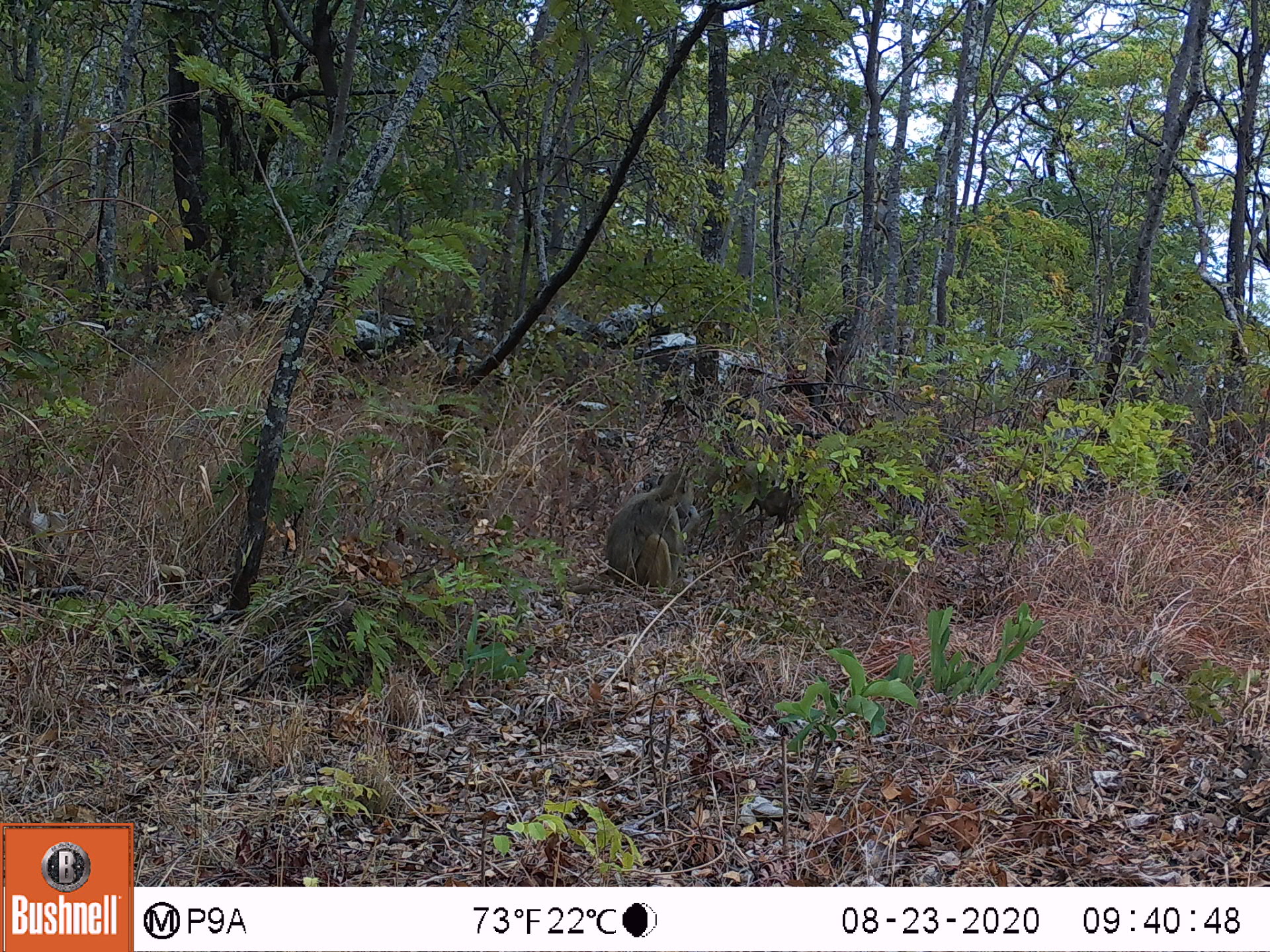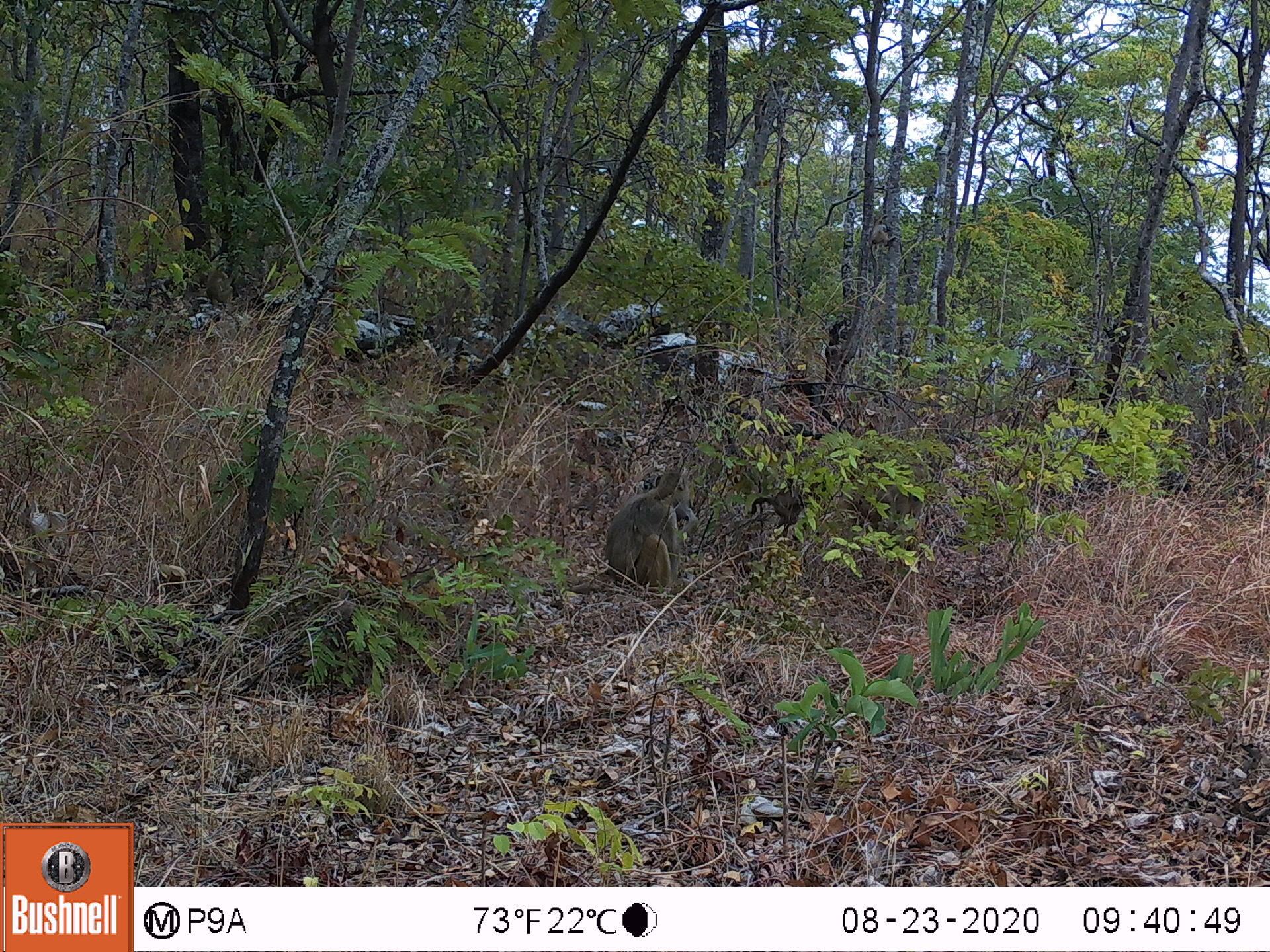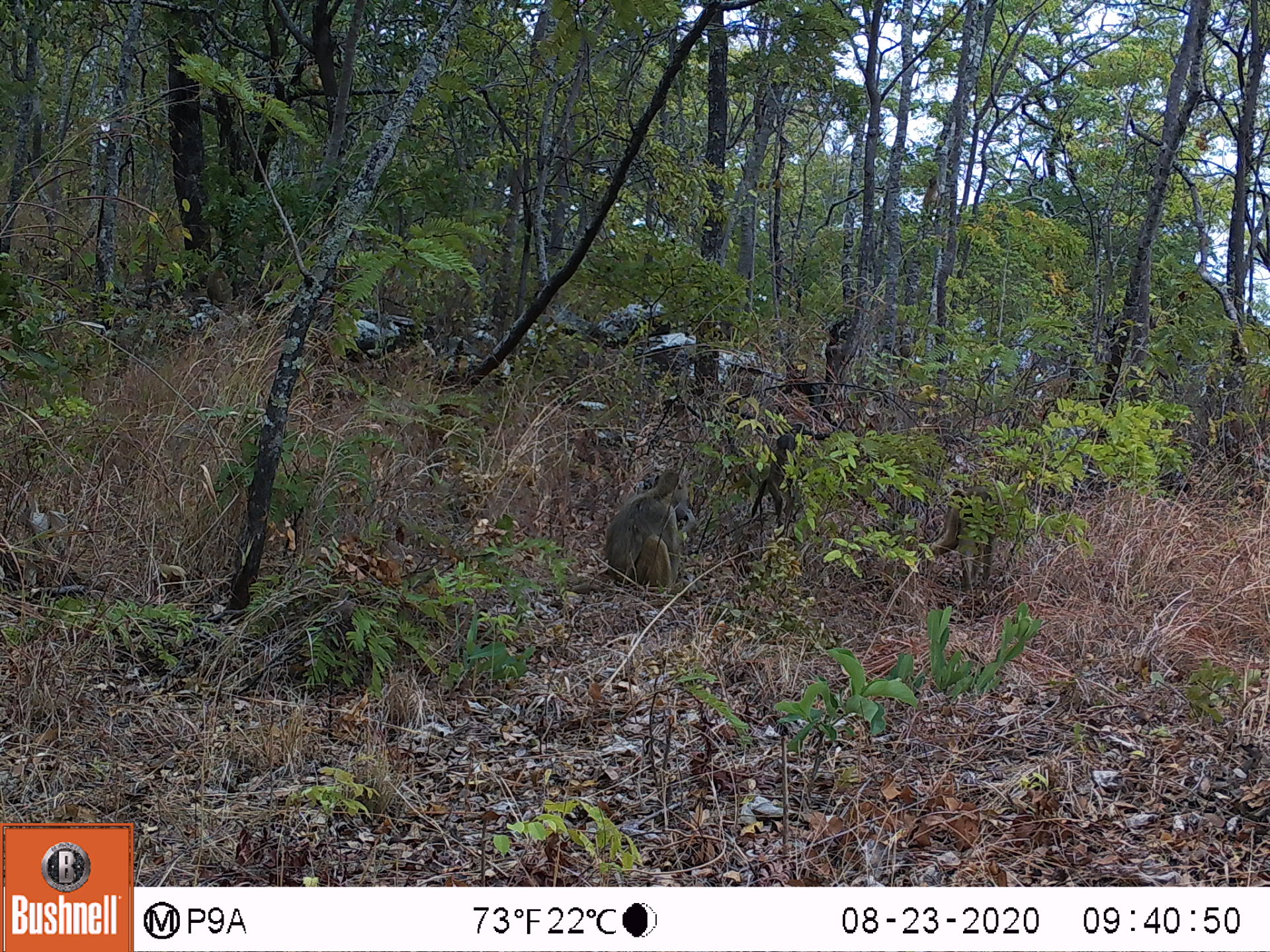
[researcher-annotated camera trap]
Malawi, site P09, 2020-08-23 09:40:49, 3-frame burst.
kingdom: Animalia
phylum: Chordata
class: Mammalia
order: Primates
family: Cercopithecidae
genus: Papio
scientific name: Papio cynocephalus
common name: yellow baboon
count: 2